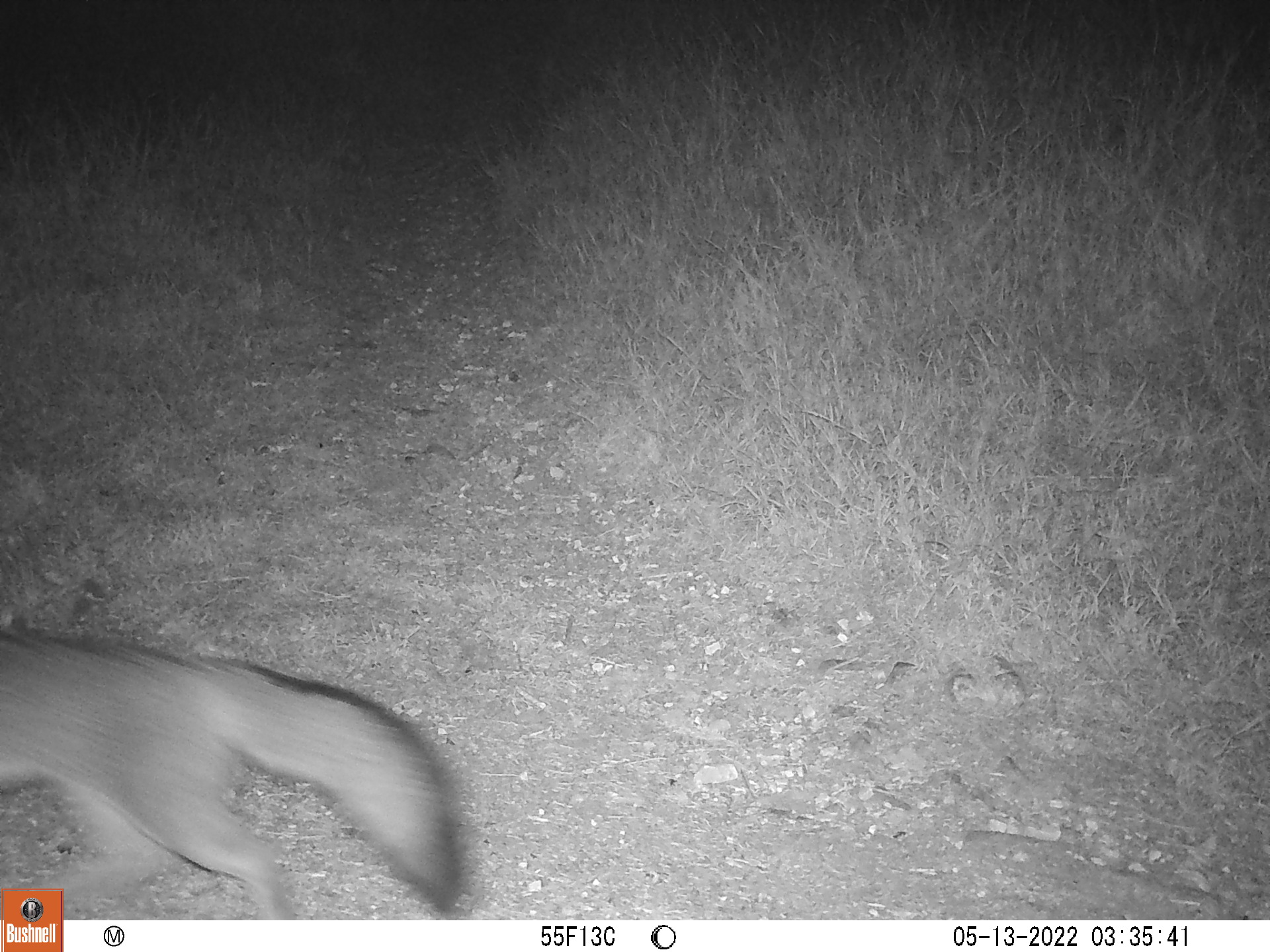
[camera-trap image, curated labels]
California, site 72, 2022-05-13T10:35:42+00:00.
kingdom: Animalia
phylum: Chordata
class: Mammalia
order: Carnivora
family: Canidae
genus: Urocyon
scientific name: Urocyon cinereoargenteus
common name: gray fox